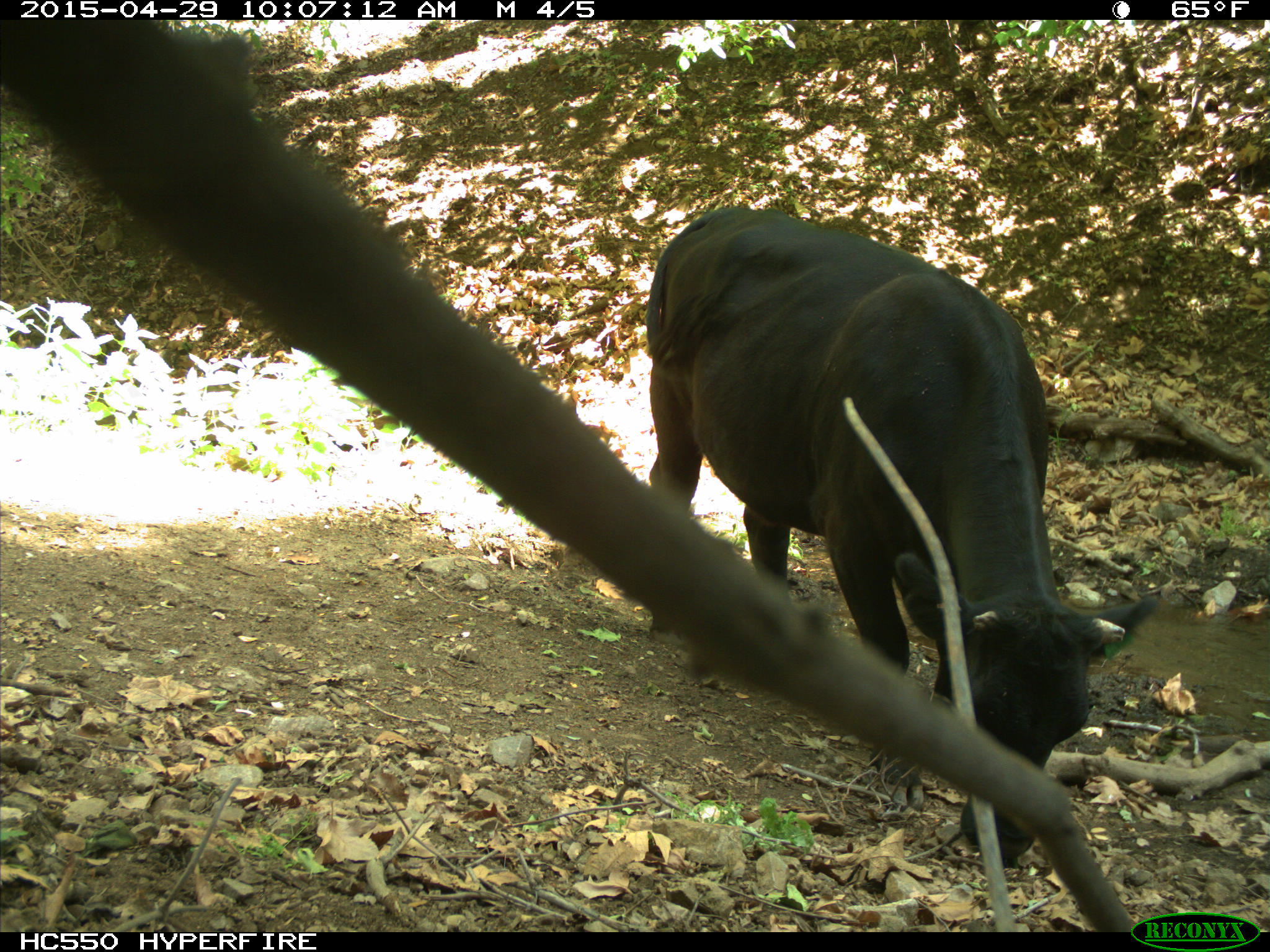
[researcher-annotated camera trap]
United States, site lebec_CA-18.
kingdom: Animalia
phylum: Chordata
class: Mammalia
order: Artiodactyla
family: Bovidae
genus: Bos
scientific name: Bos taurus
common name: domestic cow